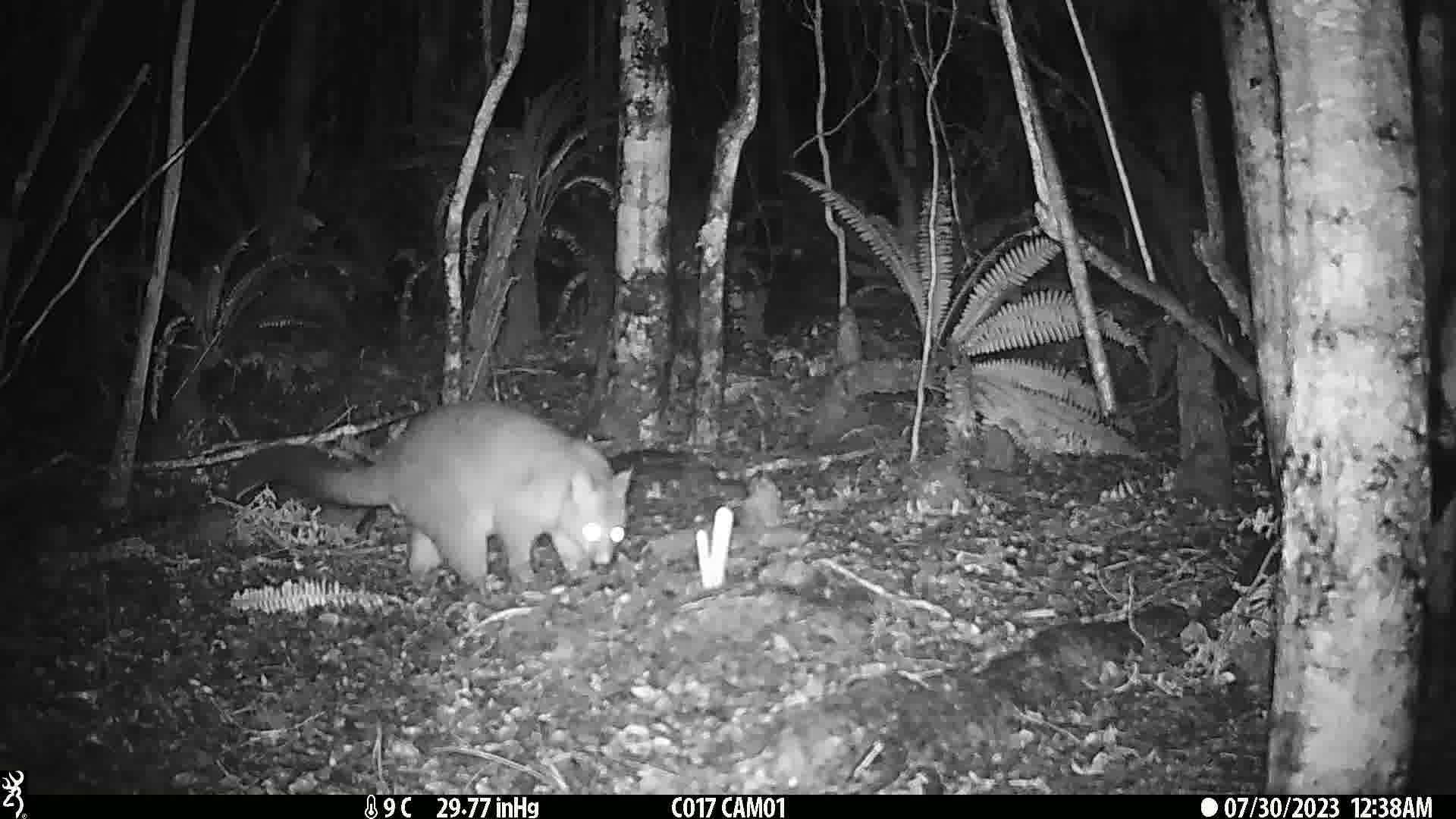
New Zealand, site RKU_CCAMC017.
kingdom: Animalia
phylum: Chordata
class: Mammalia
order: Diprotodontia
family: Phalangeridae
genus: Trichosurus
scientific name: Trichosurus vulpecula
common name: common brushtail possum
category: possum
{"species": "possum (common brushtail possum) (Trichosurus vulpecula)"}